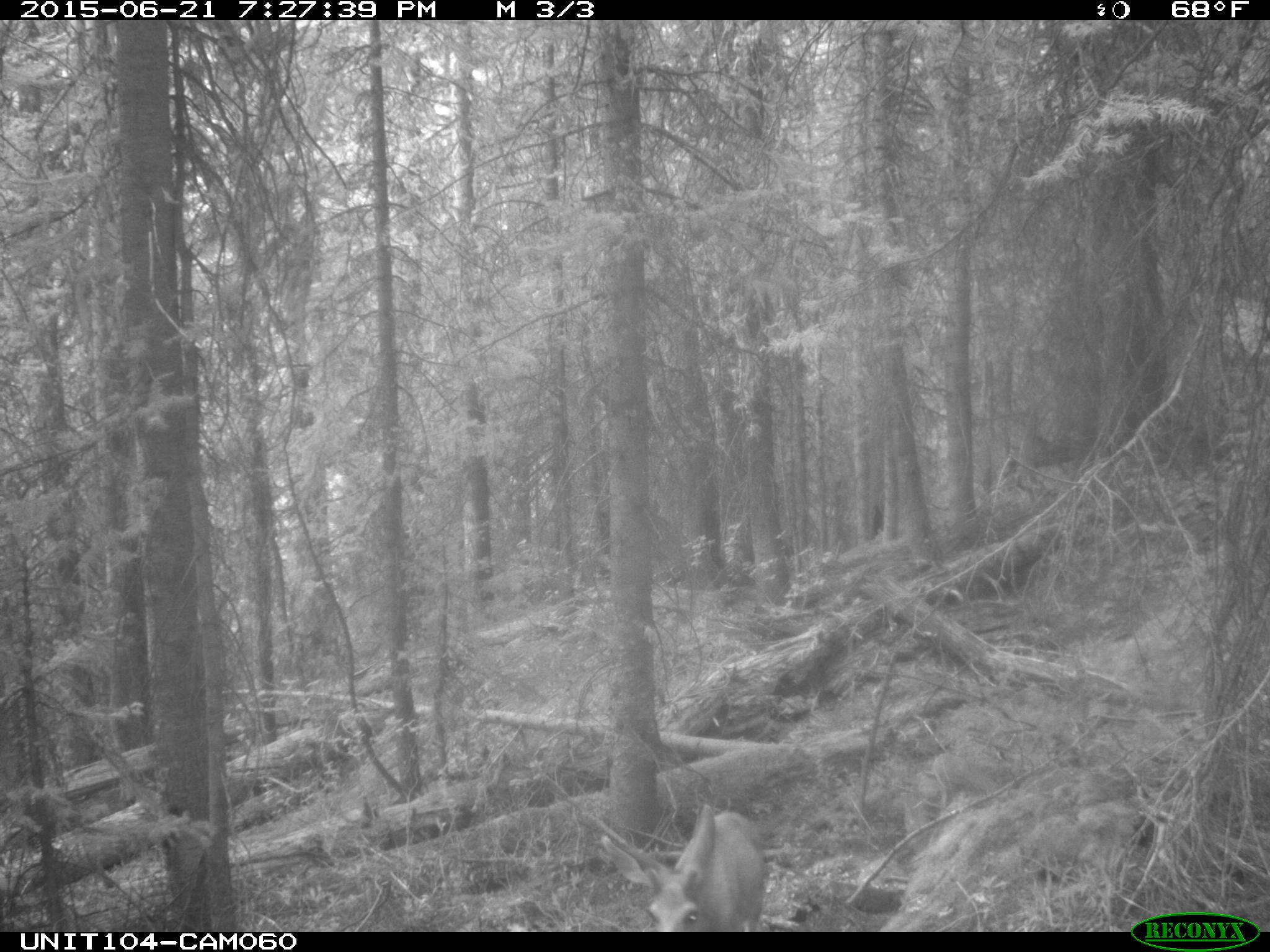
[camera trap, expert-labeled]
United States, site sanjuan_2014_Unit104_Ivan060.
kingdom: Animalia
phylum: Chordata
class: Mammalia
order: Artiodactyla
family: Cervidae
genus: Odocoileus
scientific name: Odocoileus hemionus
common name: mule deer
Odocoileus hemionus (mule deer).